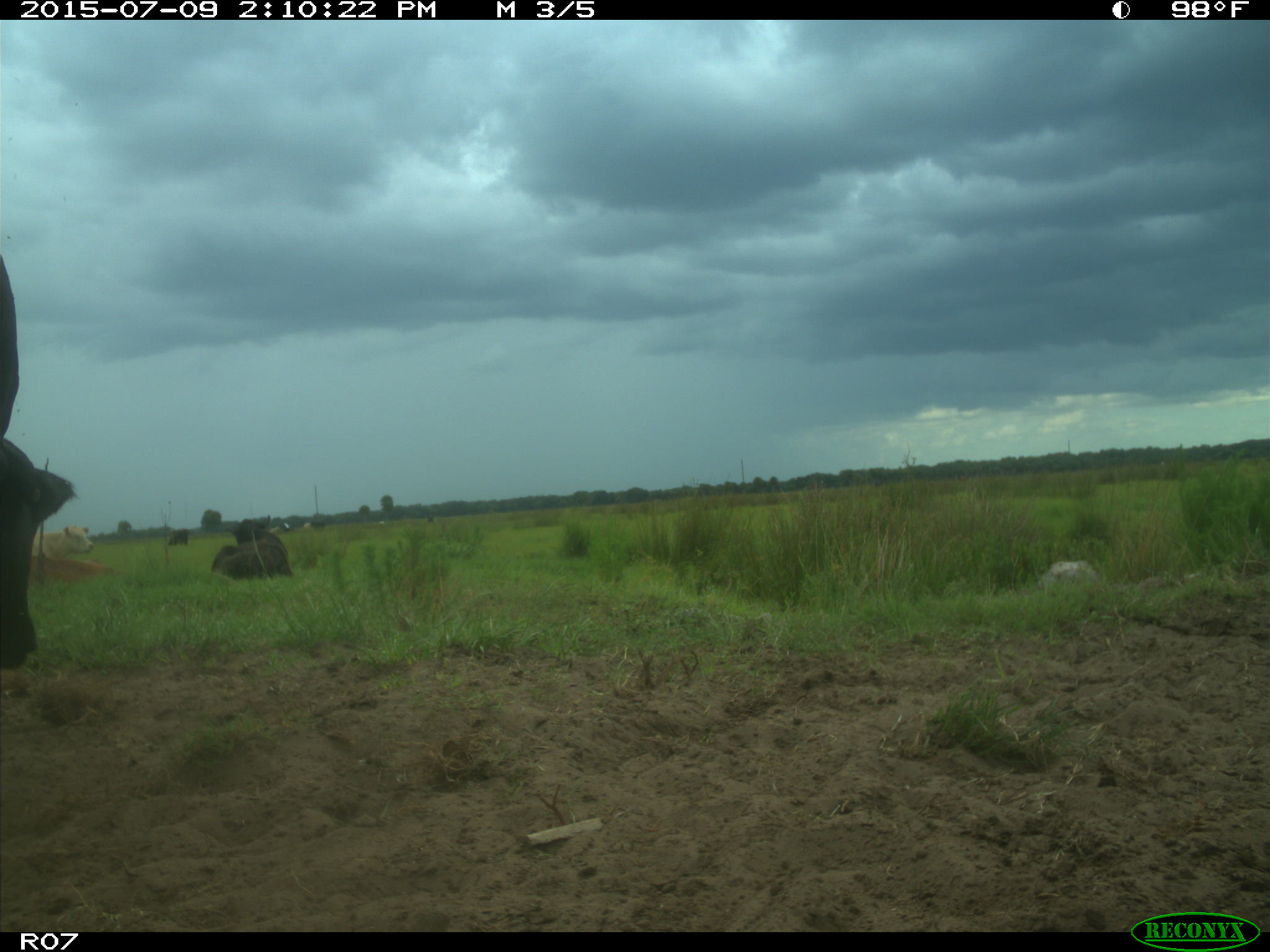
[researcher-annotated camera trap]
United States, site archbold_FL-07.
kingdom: Animalia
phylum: Chordata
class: Mammalia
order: Artiodactyla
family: Bovidae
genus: Bos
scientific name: Bos taurus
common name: domestic cow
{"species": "Bos taurus (domestic cow)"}